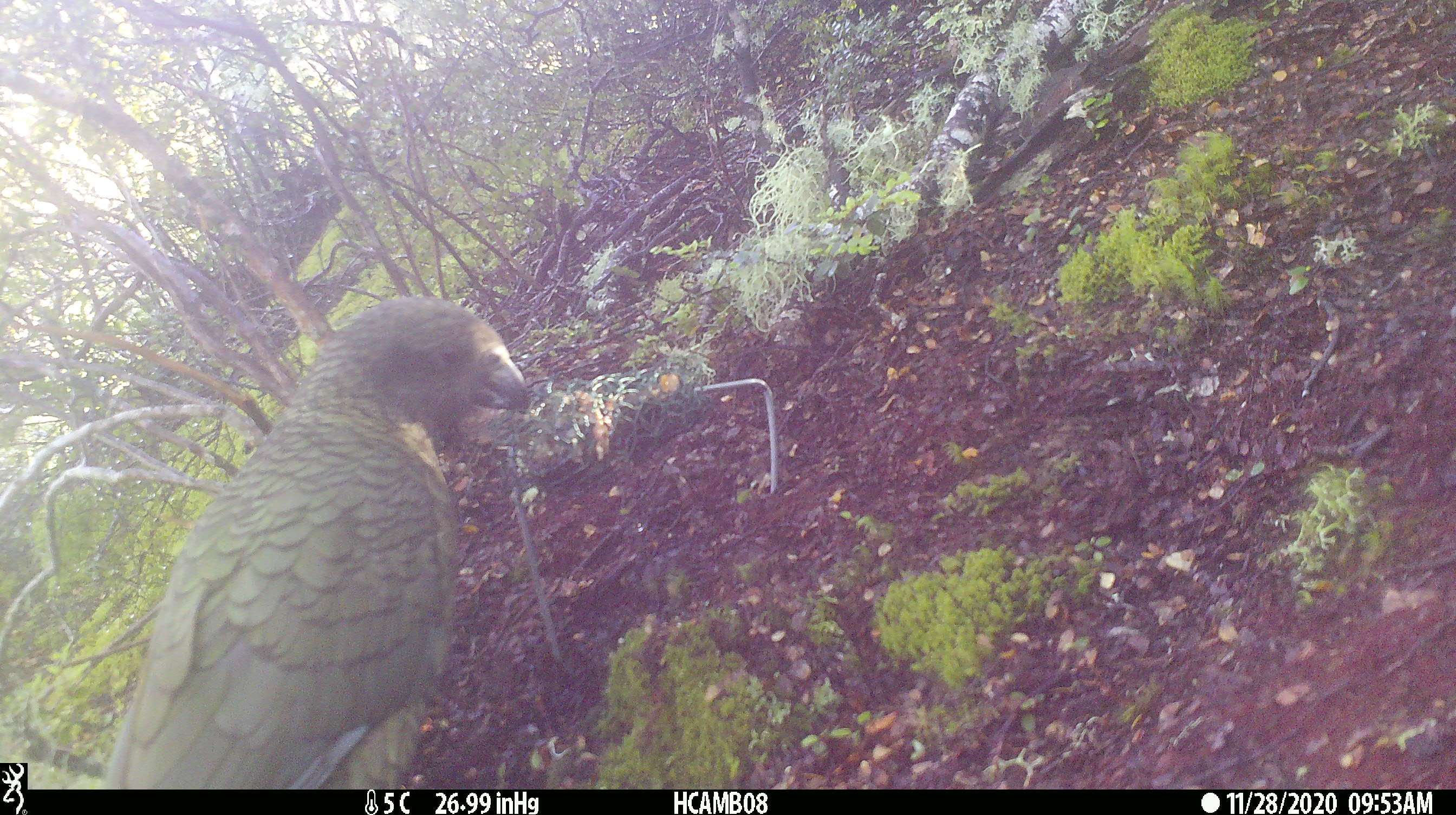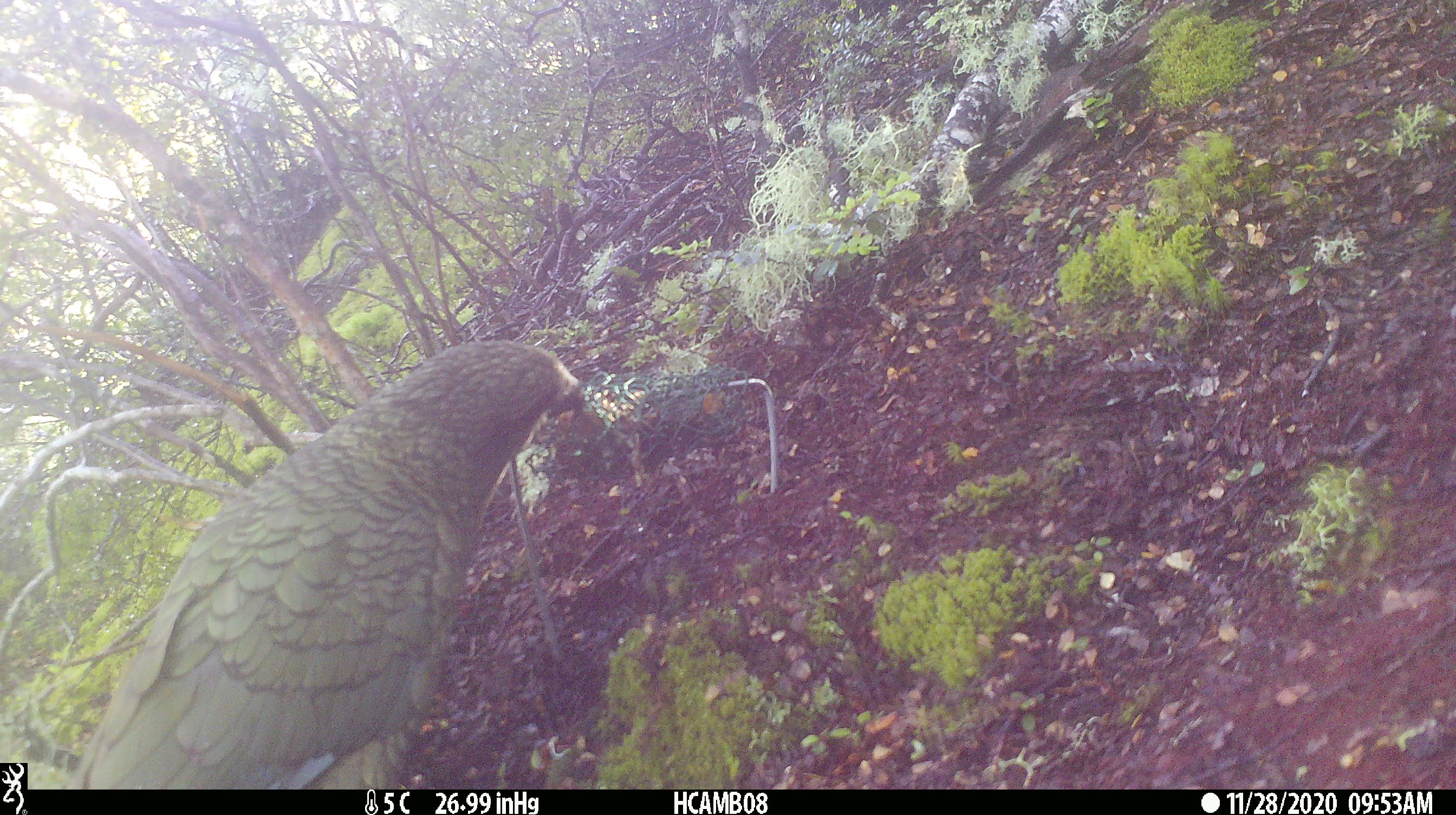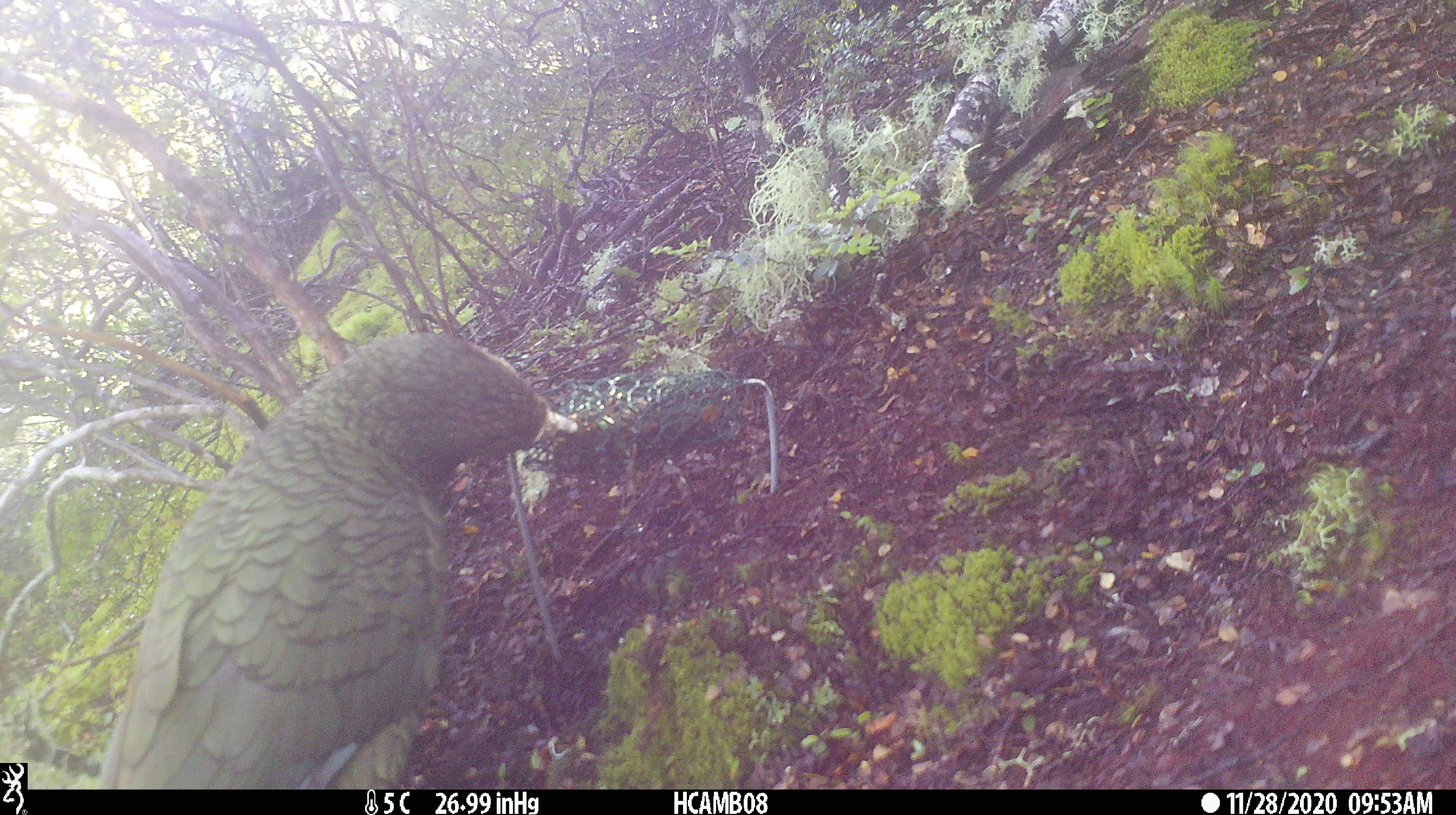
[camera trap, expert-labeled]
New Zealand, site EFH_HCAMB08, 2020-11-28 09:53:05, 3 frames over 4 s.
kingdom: Animalia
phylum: Chordata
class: Aves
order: Psittaciformes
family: Strigopidae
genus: Nestor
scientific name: Nestor notabilis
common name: kea